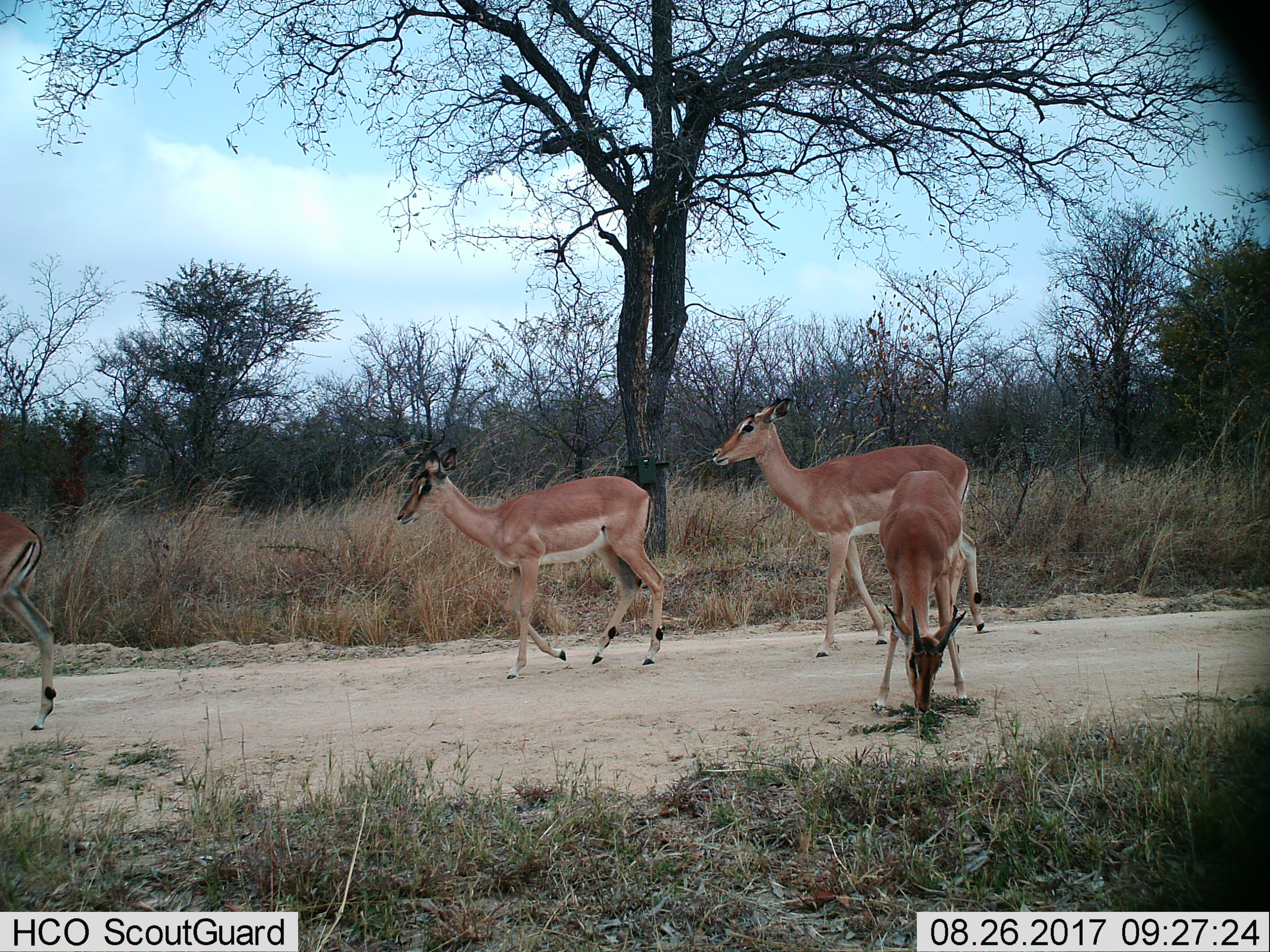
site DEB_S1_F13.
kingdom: Animalia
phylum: Chordata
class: Mammalia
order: Artiodactyla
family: Bovidae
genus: Aepyceros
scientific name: Aepyceros melampus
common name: impala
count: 4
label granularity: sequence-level